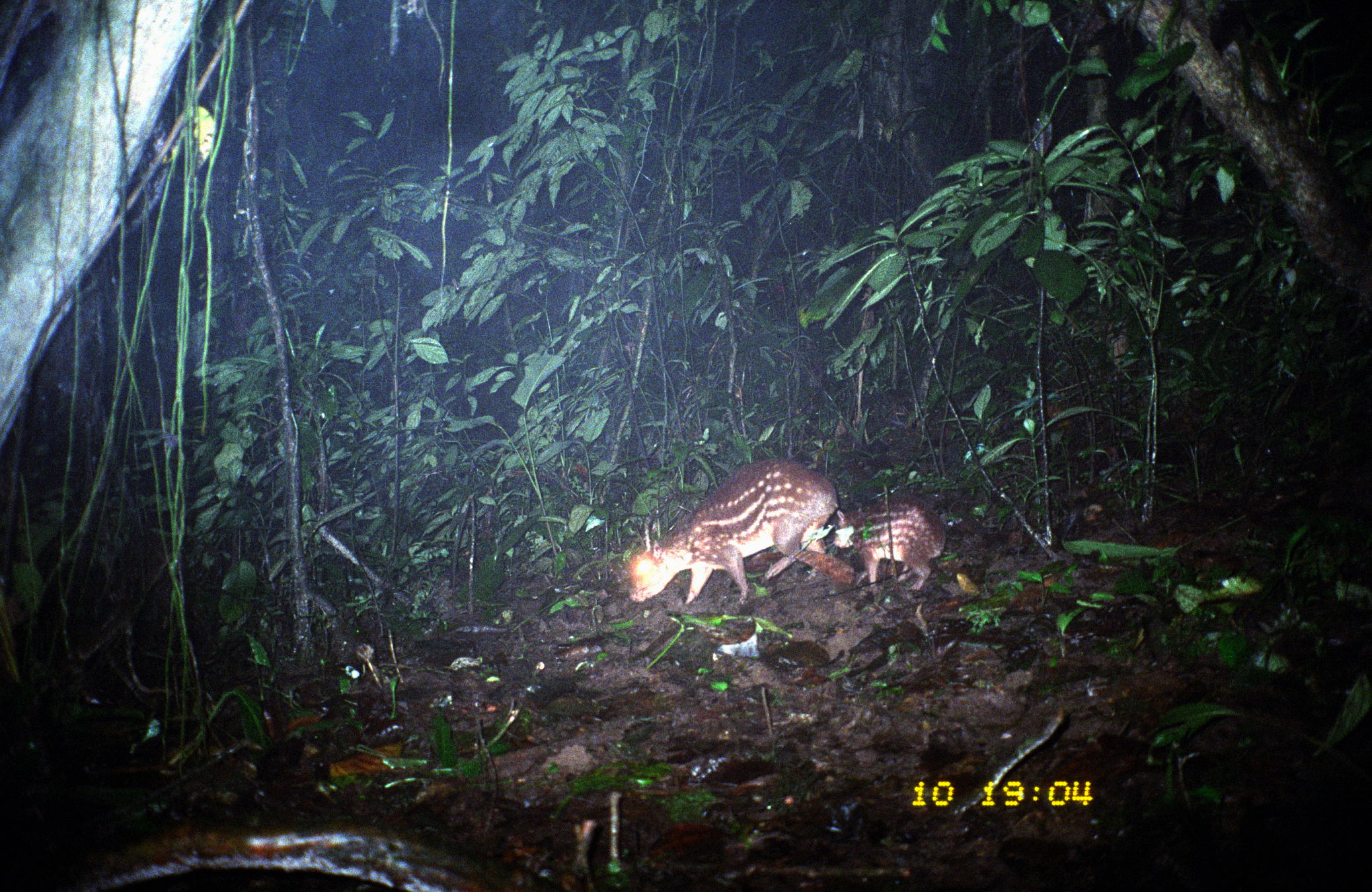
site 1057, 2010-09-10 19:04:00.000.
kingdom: Animalia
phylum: Chordata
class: Mammalia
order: Rodentia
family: Cuniculidae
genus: Cuniculus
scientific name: Cuniculus paca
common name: spotted paca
Cuniculus paca (spotted paca).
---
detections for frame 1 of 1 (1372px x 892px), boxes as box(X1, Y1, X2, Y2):
cuniculus paca: box(626, 458, 839, 606); box(829, 495, 949, 593)